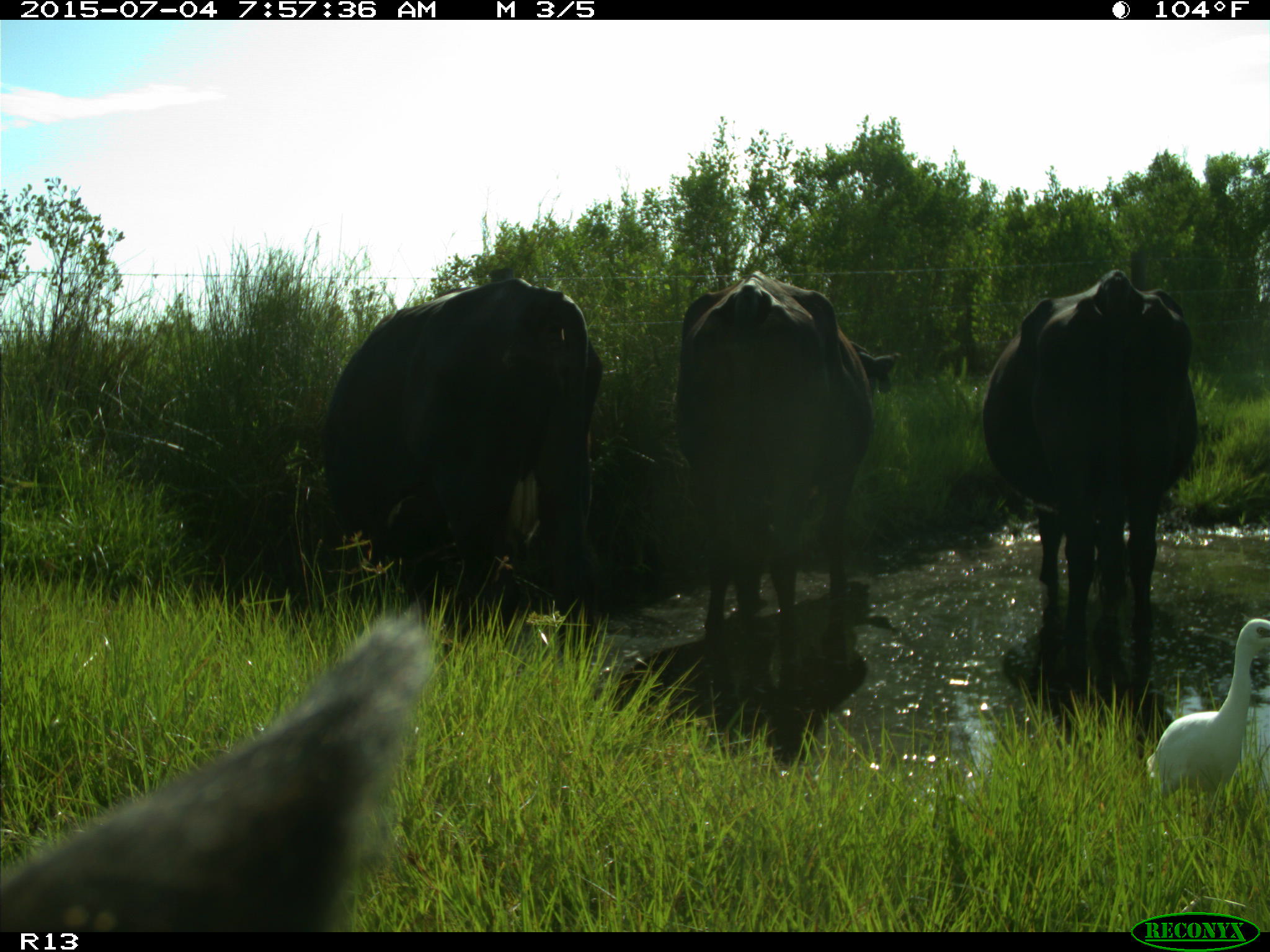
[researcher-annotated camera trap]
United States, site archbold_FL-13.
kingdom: Animalia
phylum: Chordata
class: Mammalia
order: Artiodactyla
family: Bovidae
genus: Bos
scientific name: Bos taurus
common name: domestic cow